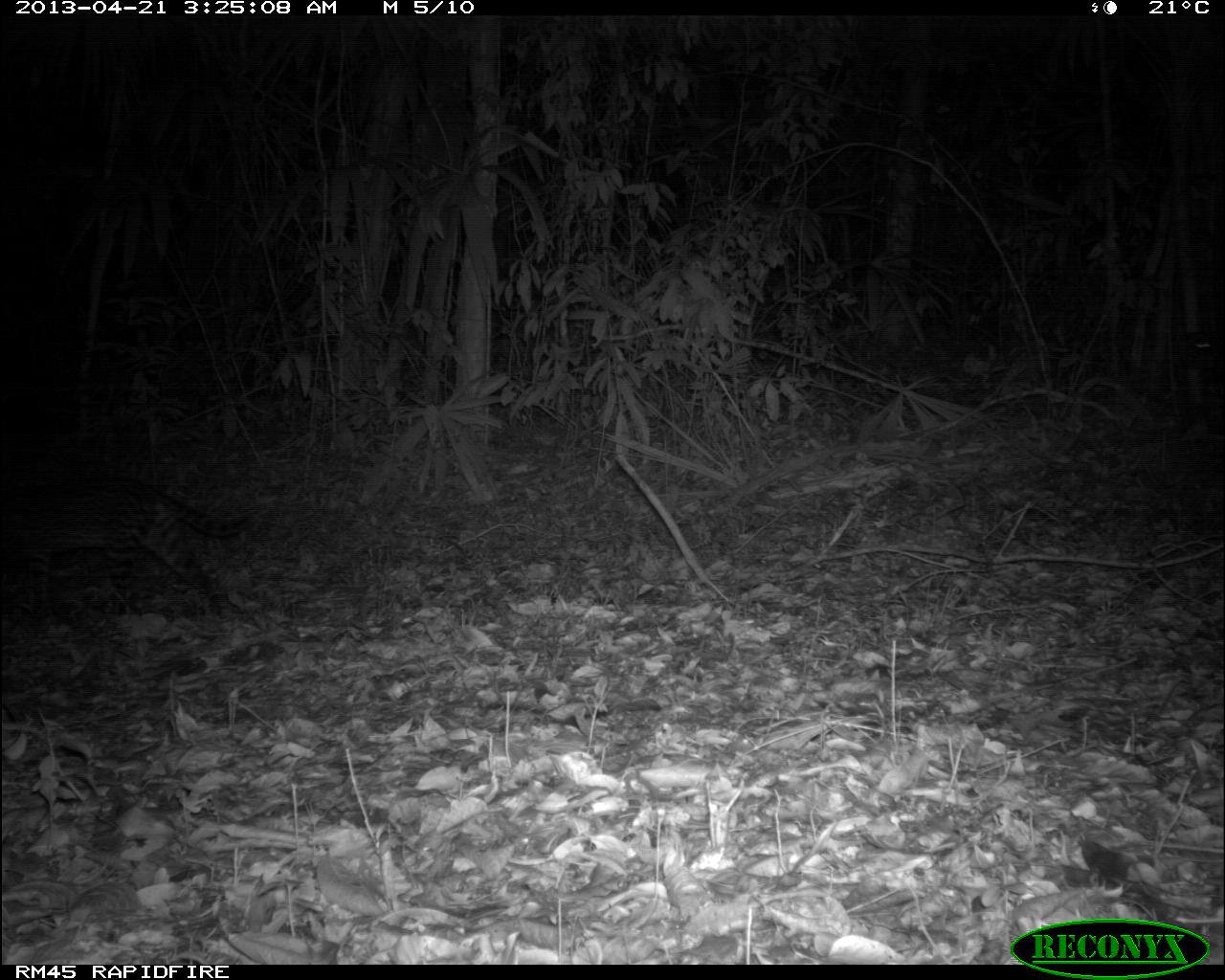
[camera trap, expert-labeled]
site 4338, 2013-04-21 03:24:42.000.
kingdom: Animalia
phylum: Chordata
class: Mammalia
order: Carnivora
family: Felidae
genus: Leopardus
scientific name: Leopardus pardalis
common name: ocelot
Leopardus pardalis (ocelot), count 1.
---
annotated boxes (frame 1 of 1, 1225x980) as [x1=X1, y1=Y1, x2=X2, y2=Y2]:
leopardus pardalis: [x1=0, y1=474, x2=258, y2=624]